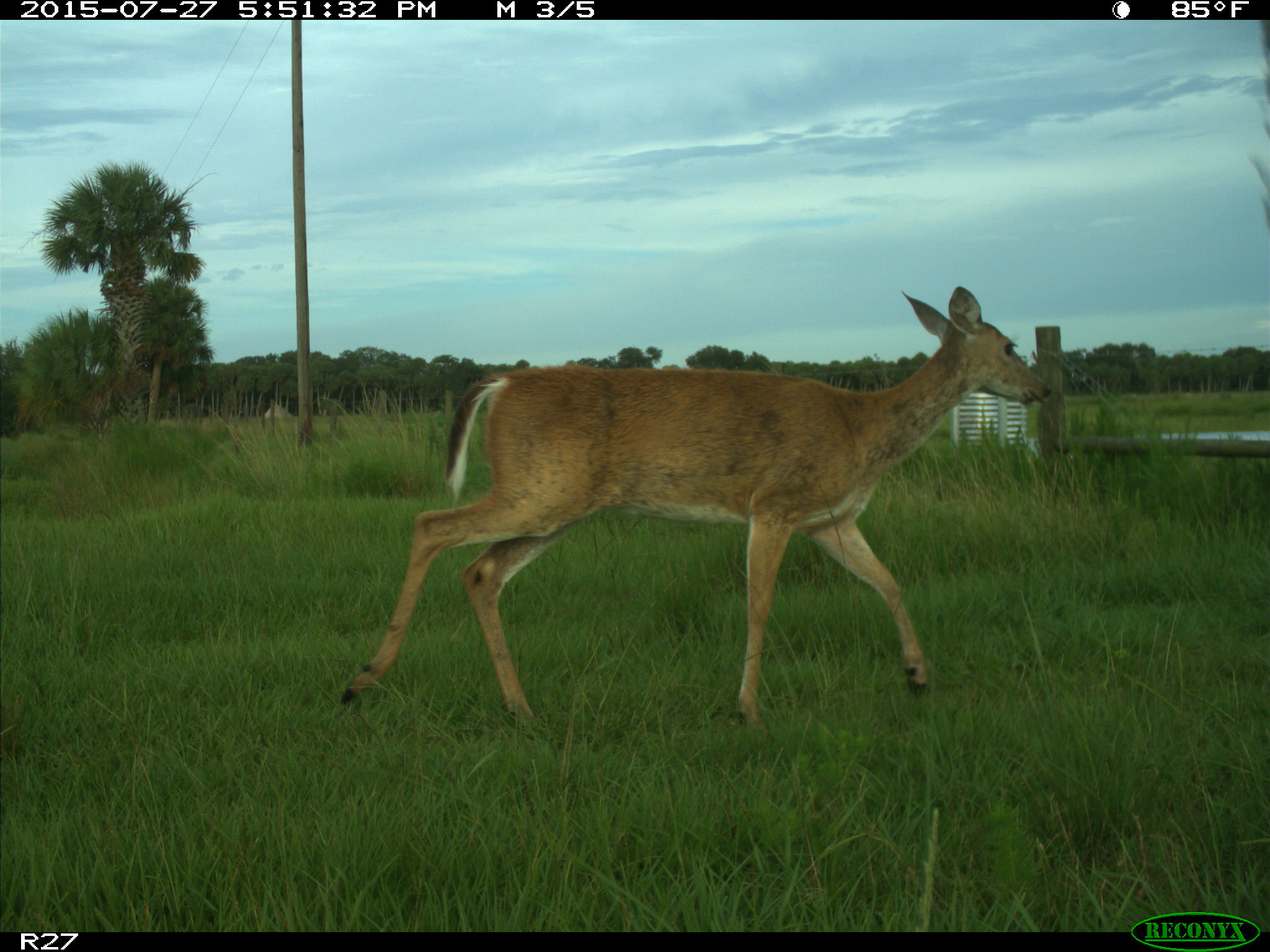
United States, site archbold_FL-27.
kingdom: Animalia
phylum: Chordata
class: Mammalia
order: Artiodactyla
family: Cervidae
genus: Odocoileus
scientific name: Odocoileus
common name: deer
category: unidentified deer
Unidentified deer (deer) (Odocoileus).